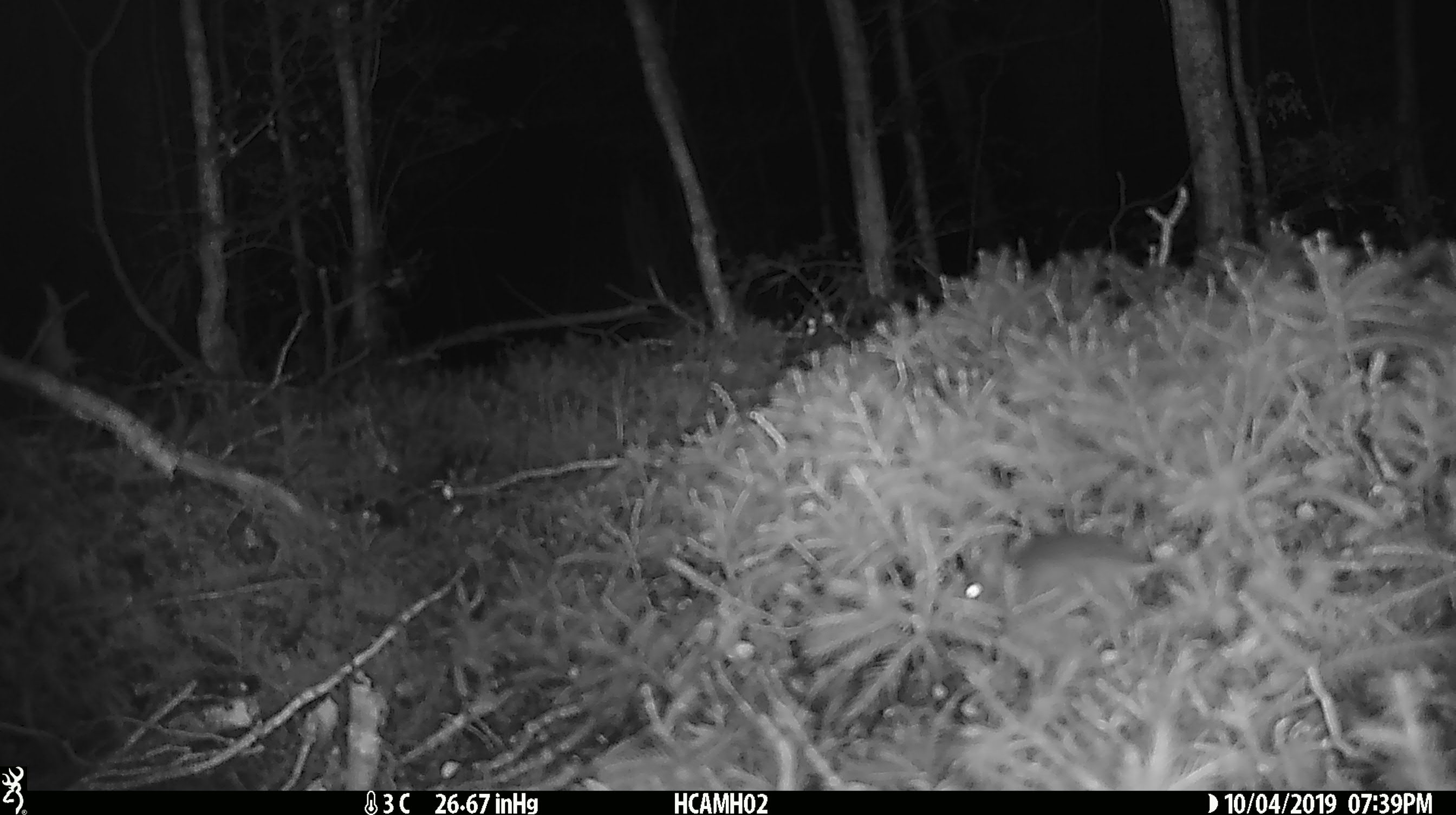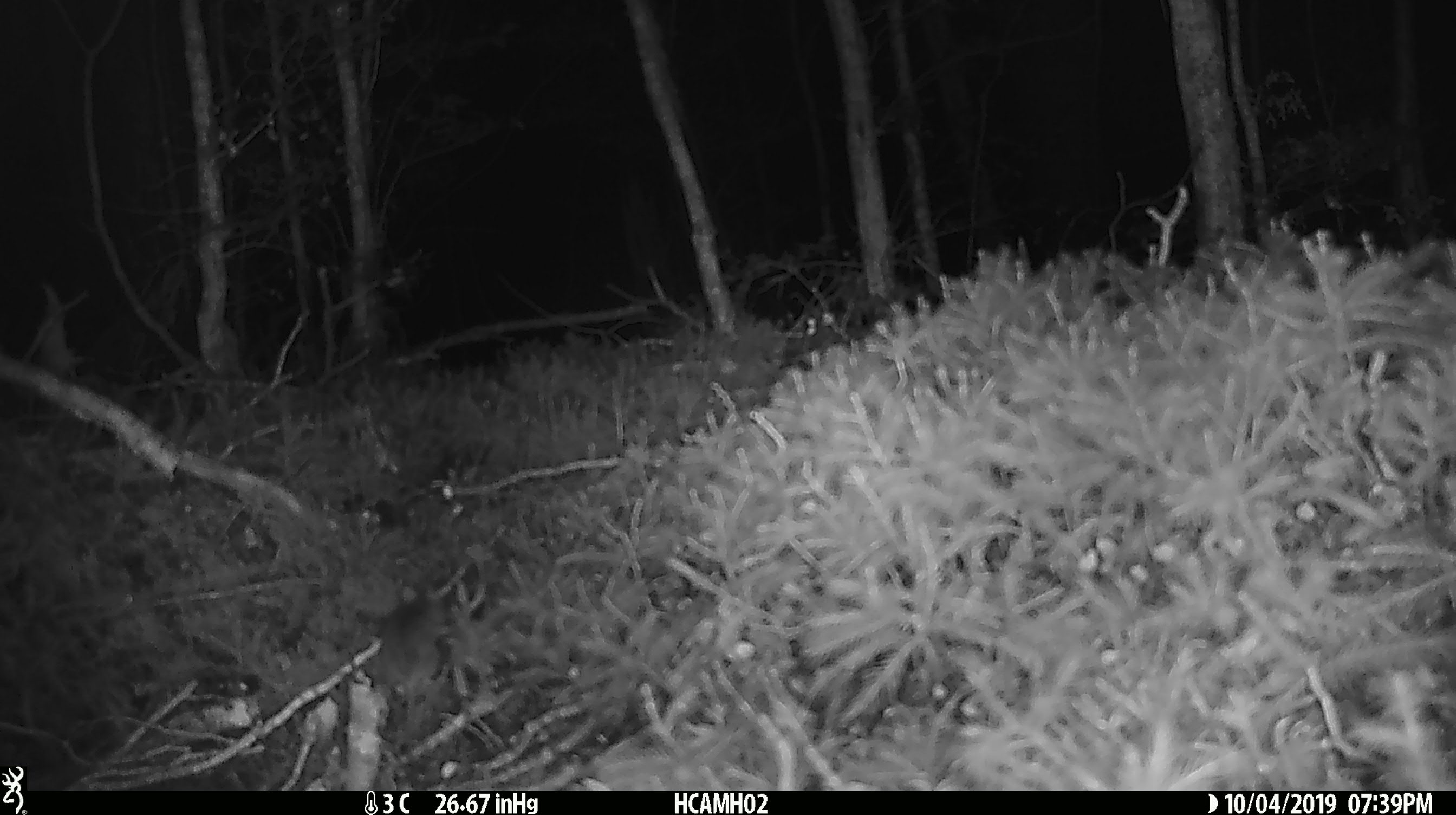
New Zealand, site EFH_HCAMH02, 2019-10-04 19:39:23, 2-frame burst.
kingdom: Animalia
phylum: Chordata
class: Mammalia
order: Rodentia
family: Muridae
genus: Mus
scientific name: Mus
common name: mouse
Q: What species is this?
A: Mouse (Mus).